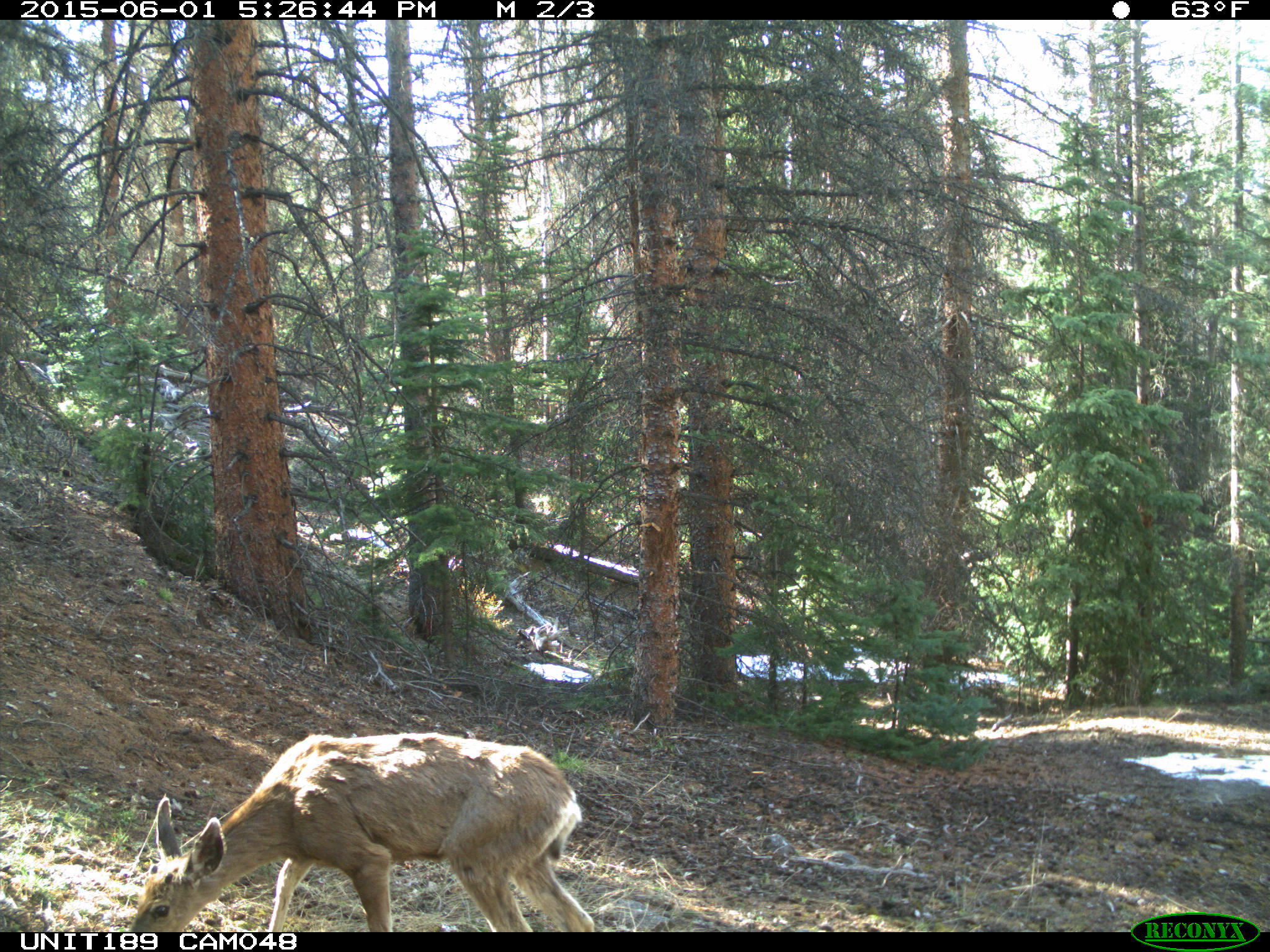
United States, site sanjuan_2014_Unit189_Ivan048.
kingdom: Animalia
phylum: Chordata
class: Mammalia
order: Artiodactyla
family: Cervidae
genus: Odocoileus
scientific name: Odocoileus hemionus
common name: mule deer